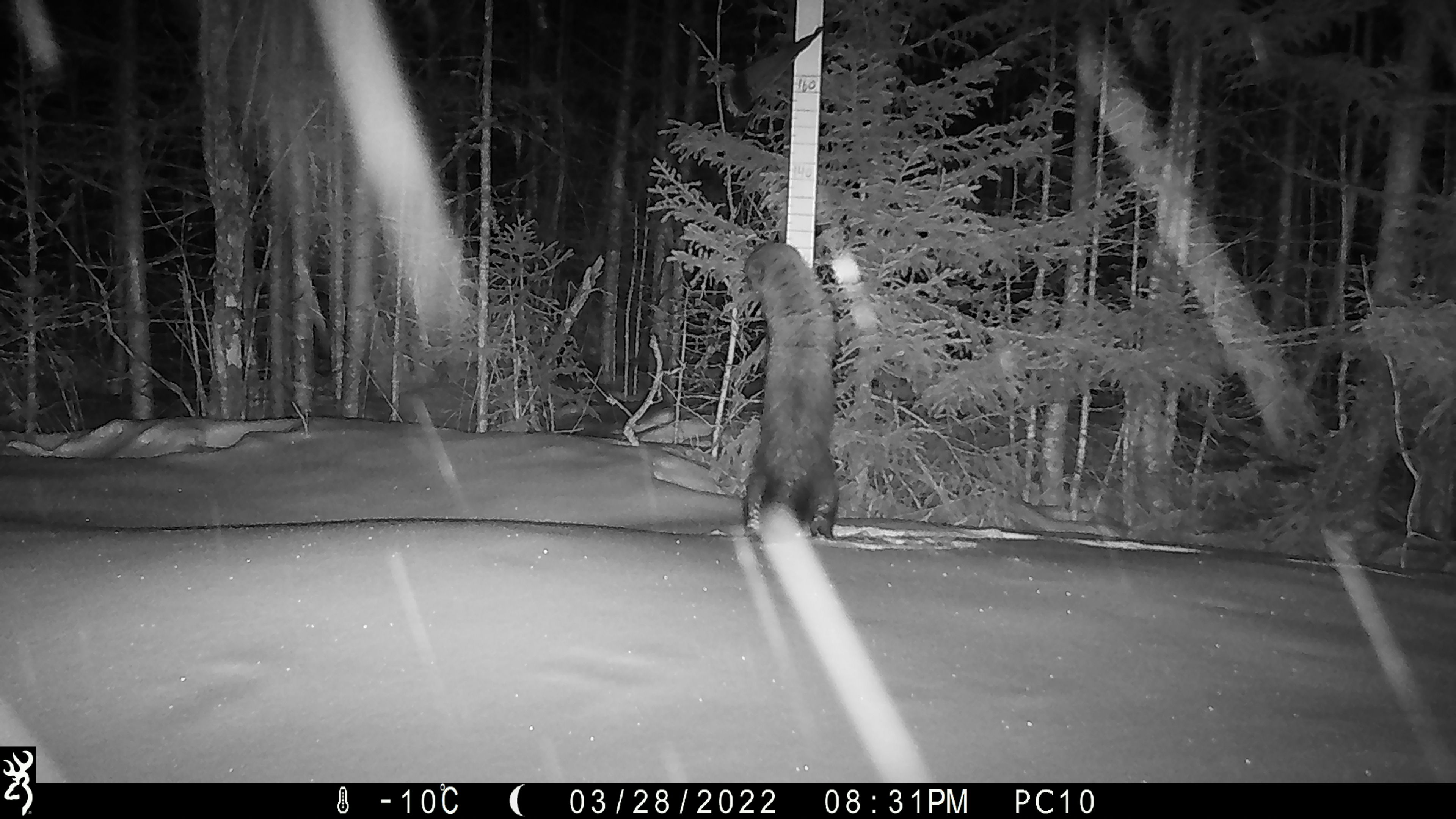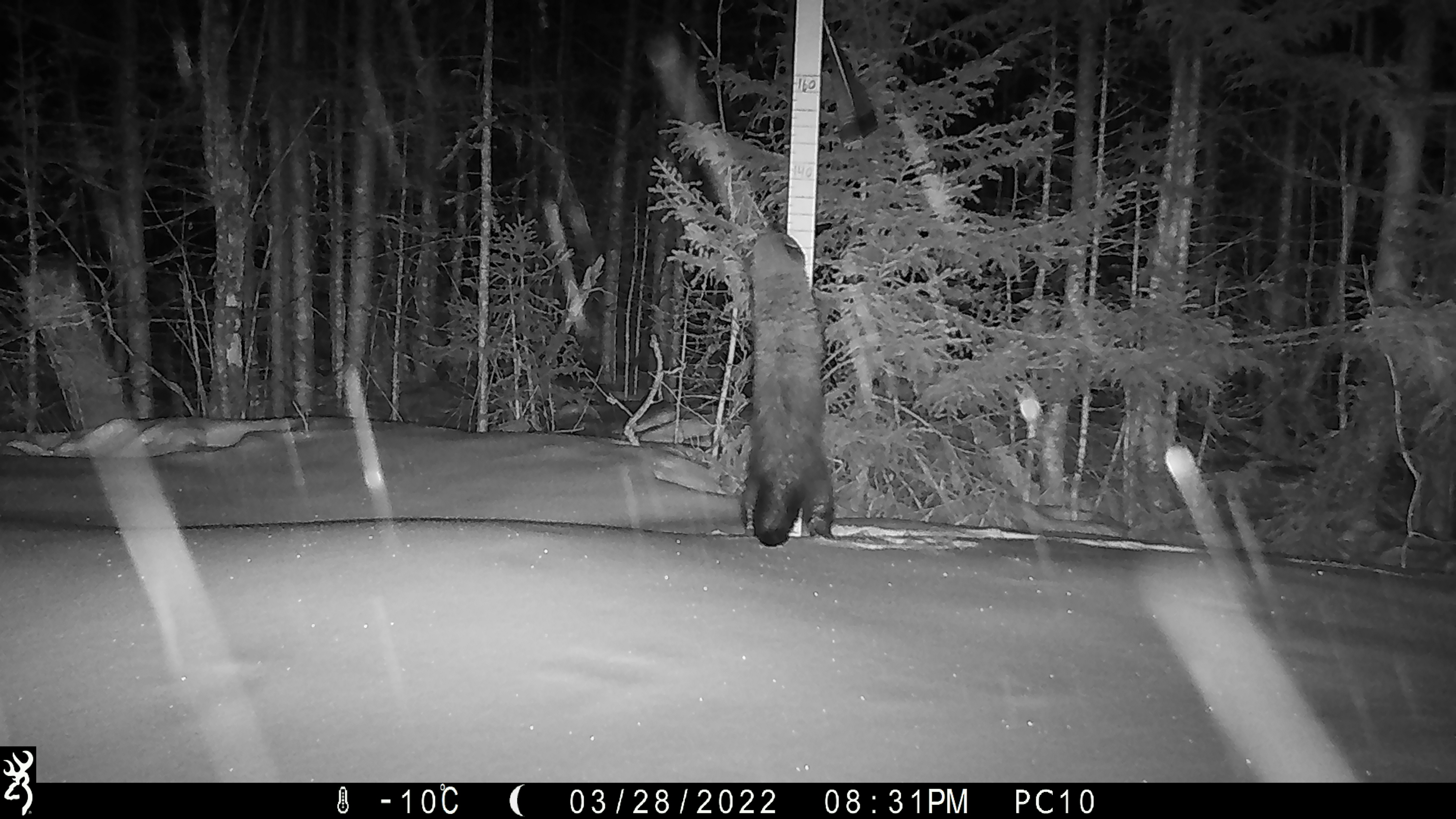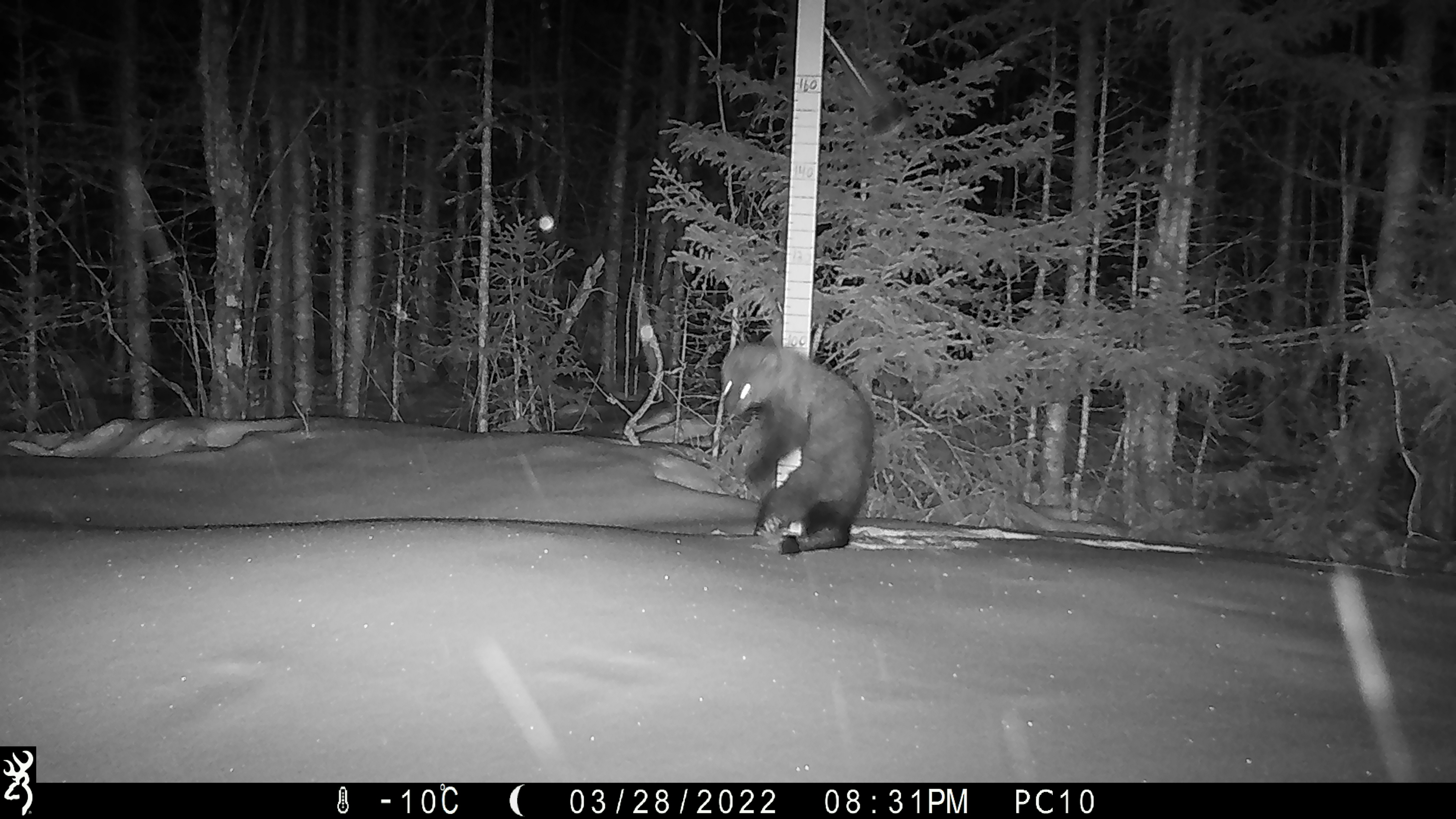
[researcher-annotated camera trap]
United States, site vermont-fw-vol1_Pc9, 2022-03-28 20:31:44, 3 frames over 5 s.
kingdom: Animalia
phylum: Chordata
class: Mammalia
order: Carnivora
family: Mustelidae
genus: Pekania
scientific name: Pekania pennanti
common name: fisher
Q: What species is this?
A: Fisher (Pekania pennanti).